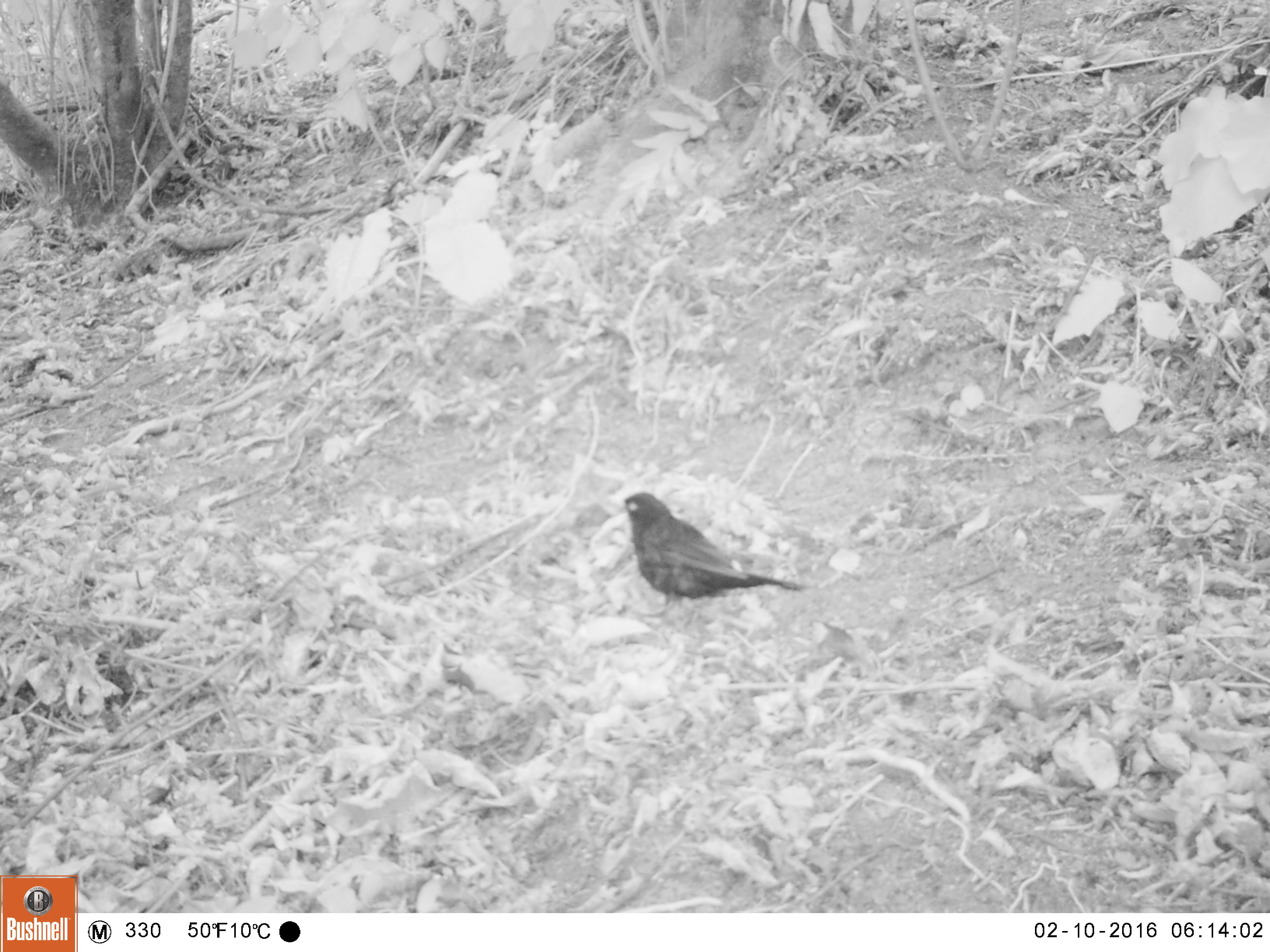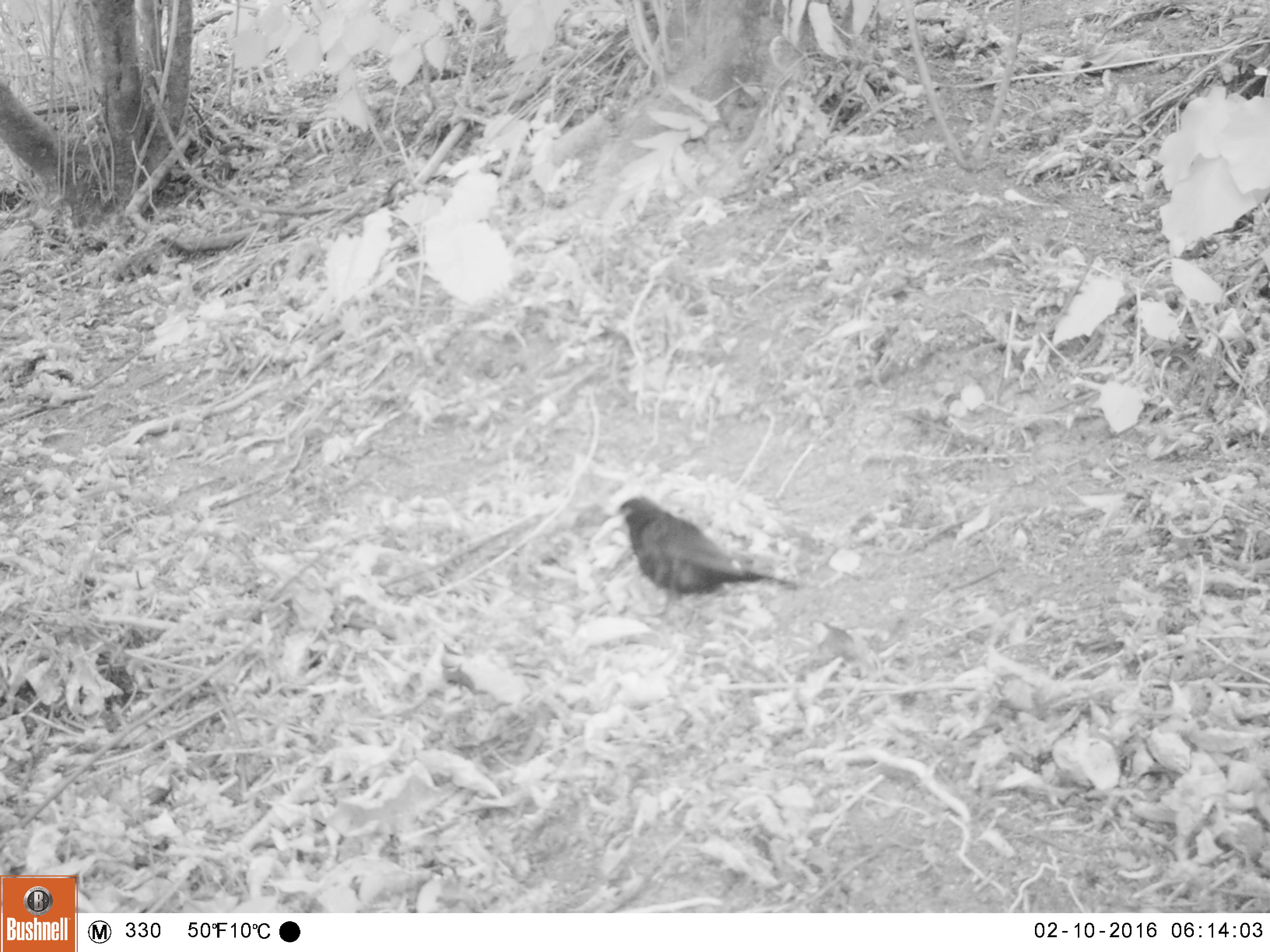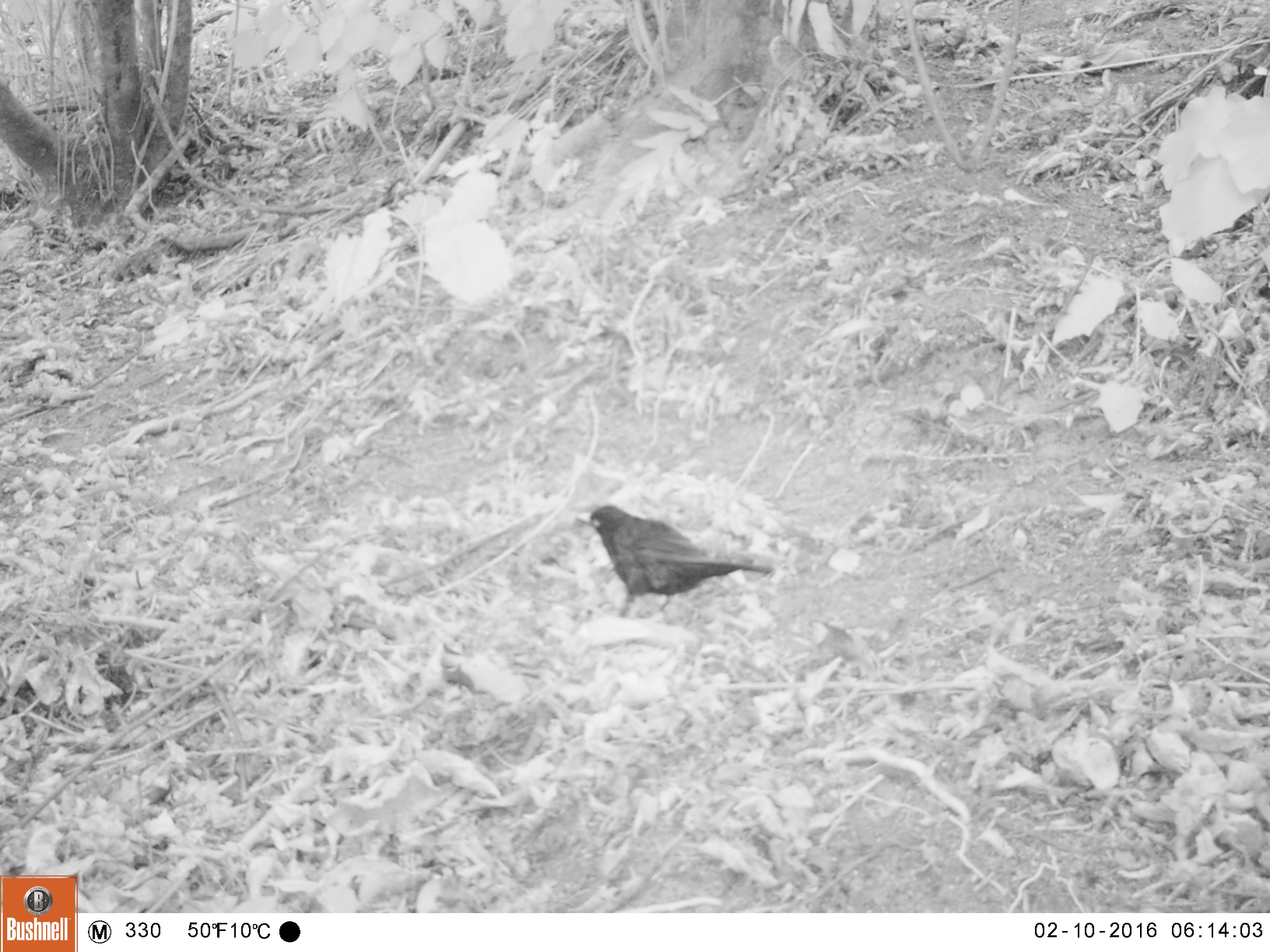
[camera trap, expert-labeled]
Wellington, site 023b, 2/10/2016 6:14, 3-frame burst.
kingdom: Animalia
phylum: Chordata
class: Aves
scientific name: Aves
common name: bird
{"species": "bird (Aves)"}